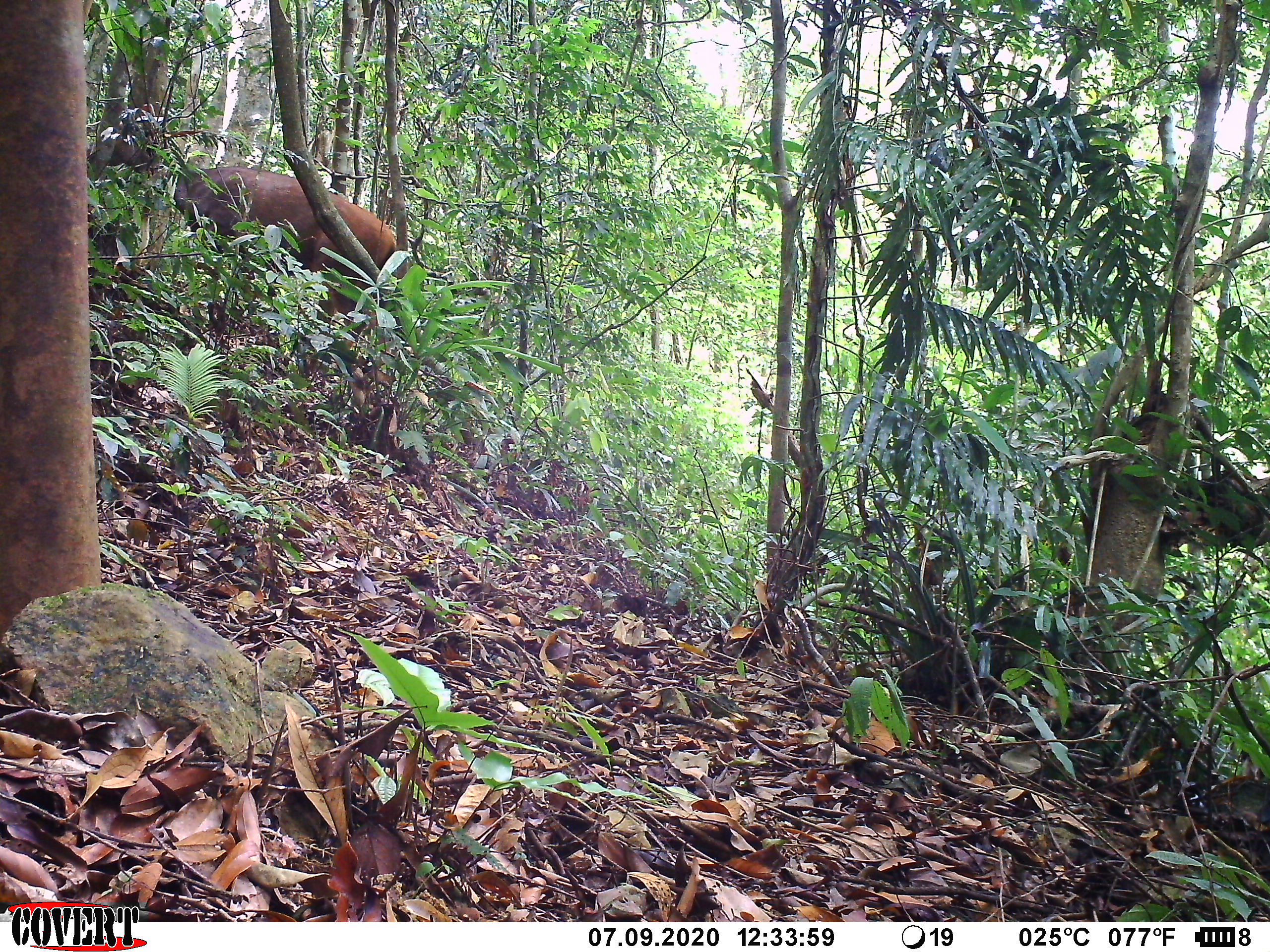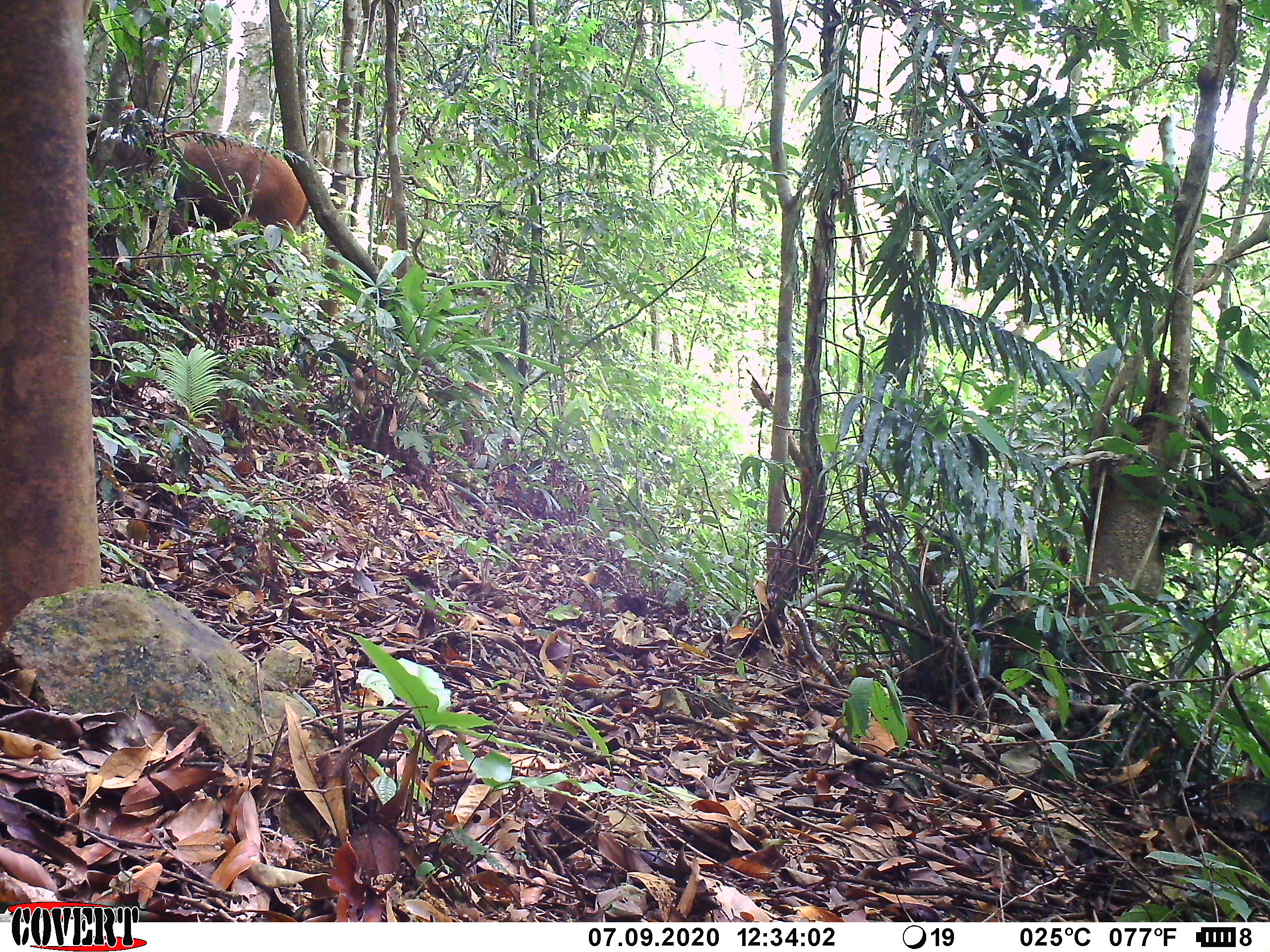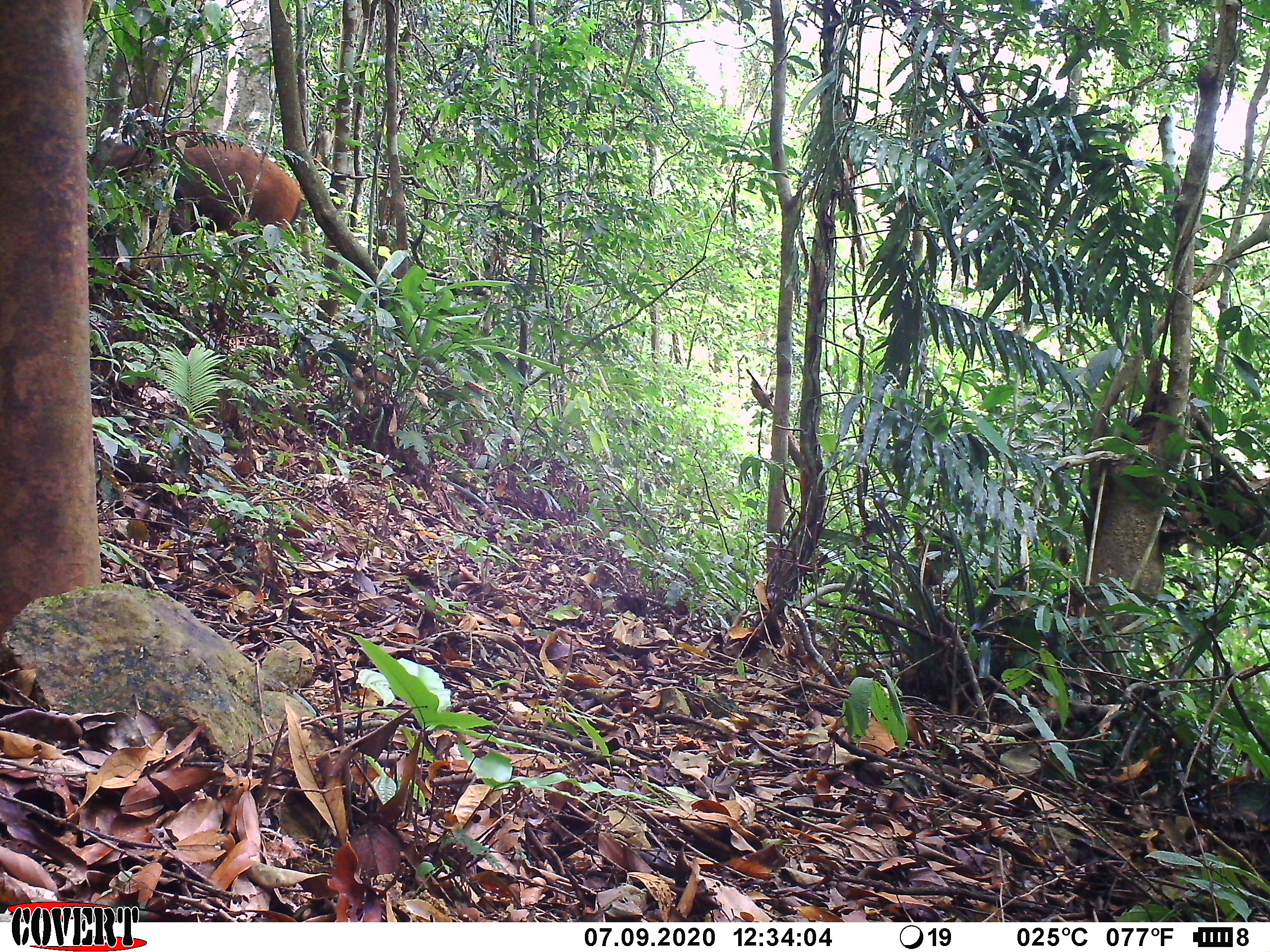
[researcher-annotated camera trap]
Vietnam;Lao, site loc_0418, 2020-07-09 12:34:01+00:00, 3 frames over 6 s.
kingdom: Animalia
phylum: Chordata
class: Mammalia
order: Artiodactyla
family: Cervidae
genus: Rusa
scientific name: Rusa unicolor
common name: sambar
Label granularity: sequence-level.